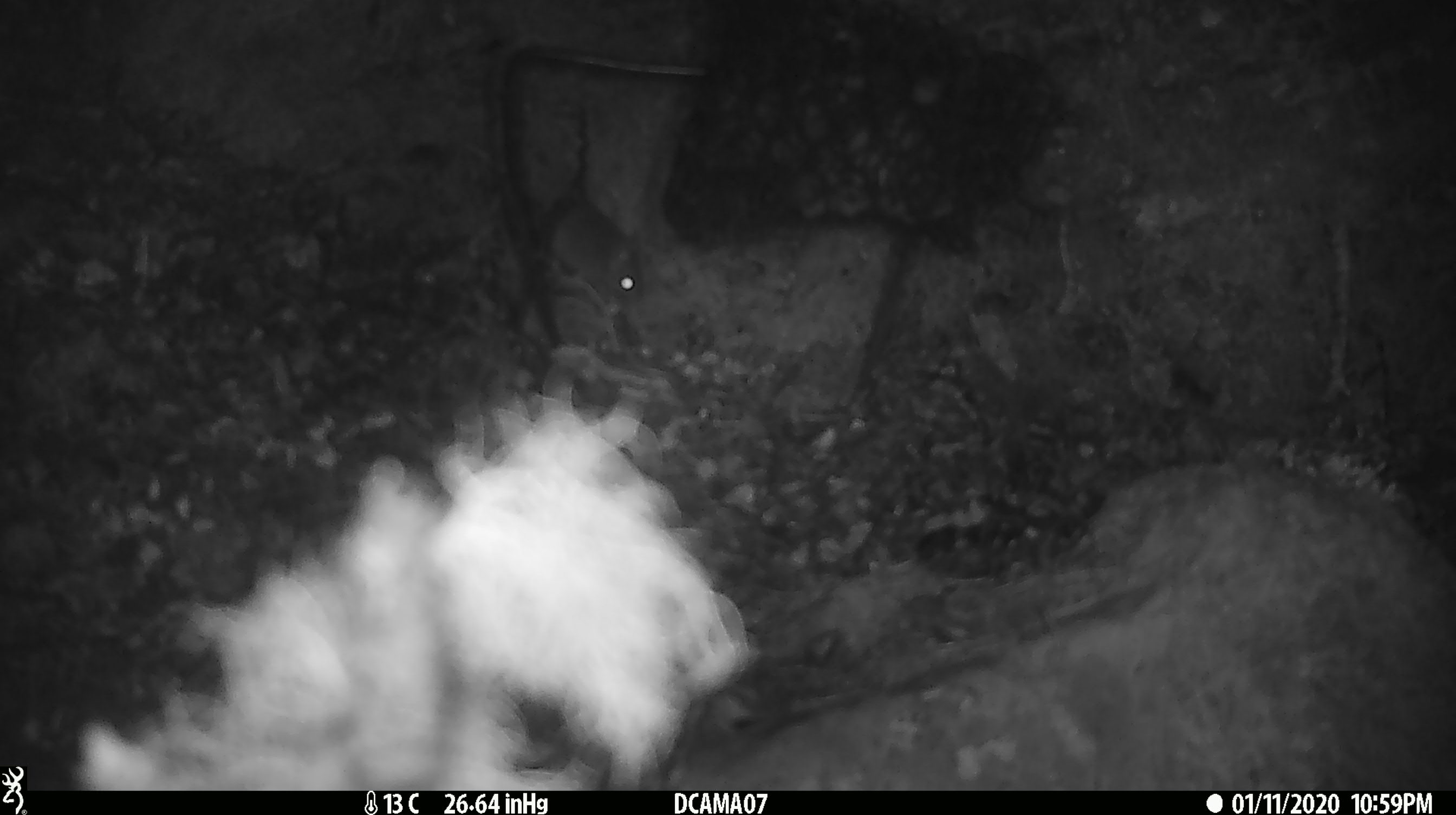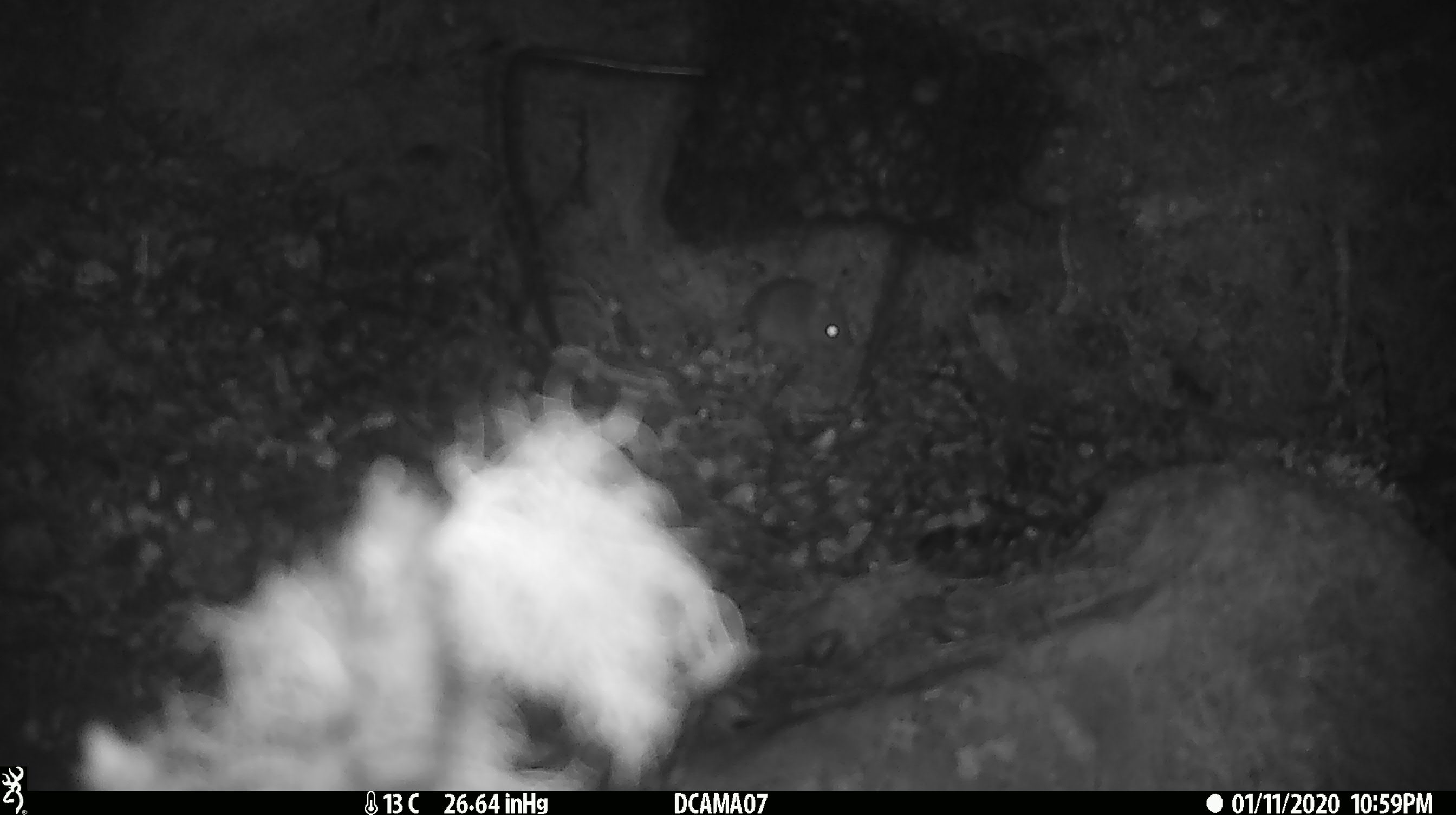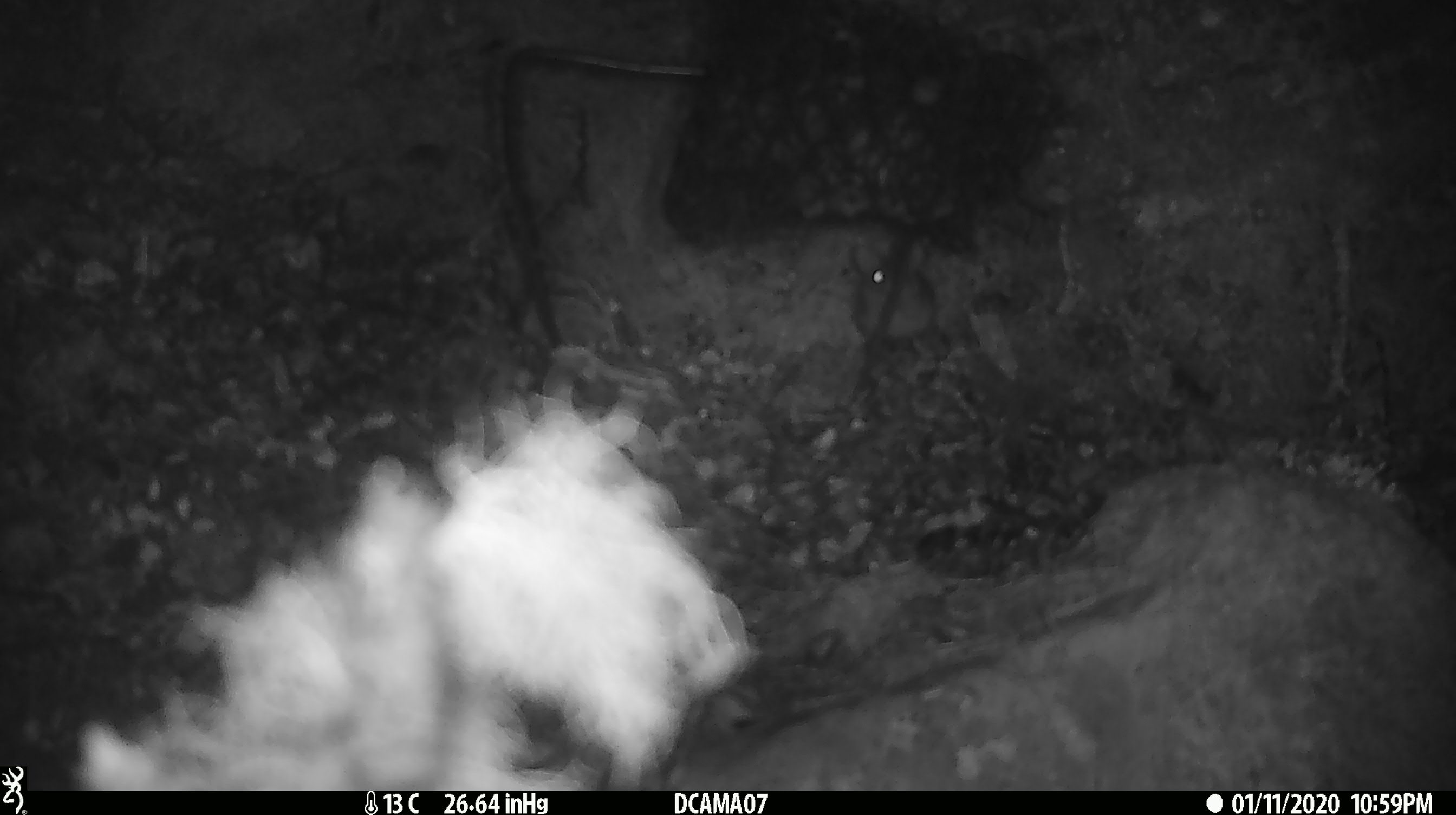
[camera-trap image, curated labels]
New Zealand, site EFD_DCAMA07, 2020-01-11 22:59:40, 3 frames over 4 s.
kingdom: Animalia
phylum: Chordata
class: Mammalia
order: Rodentia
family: Muridae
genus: Mus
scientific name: Mus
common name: mouse